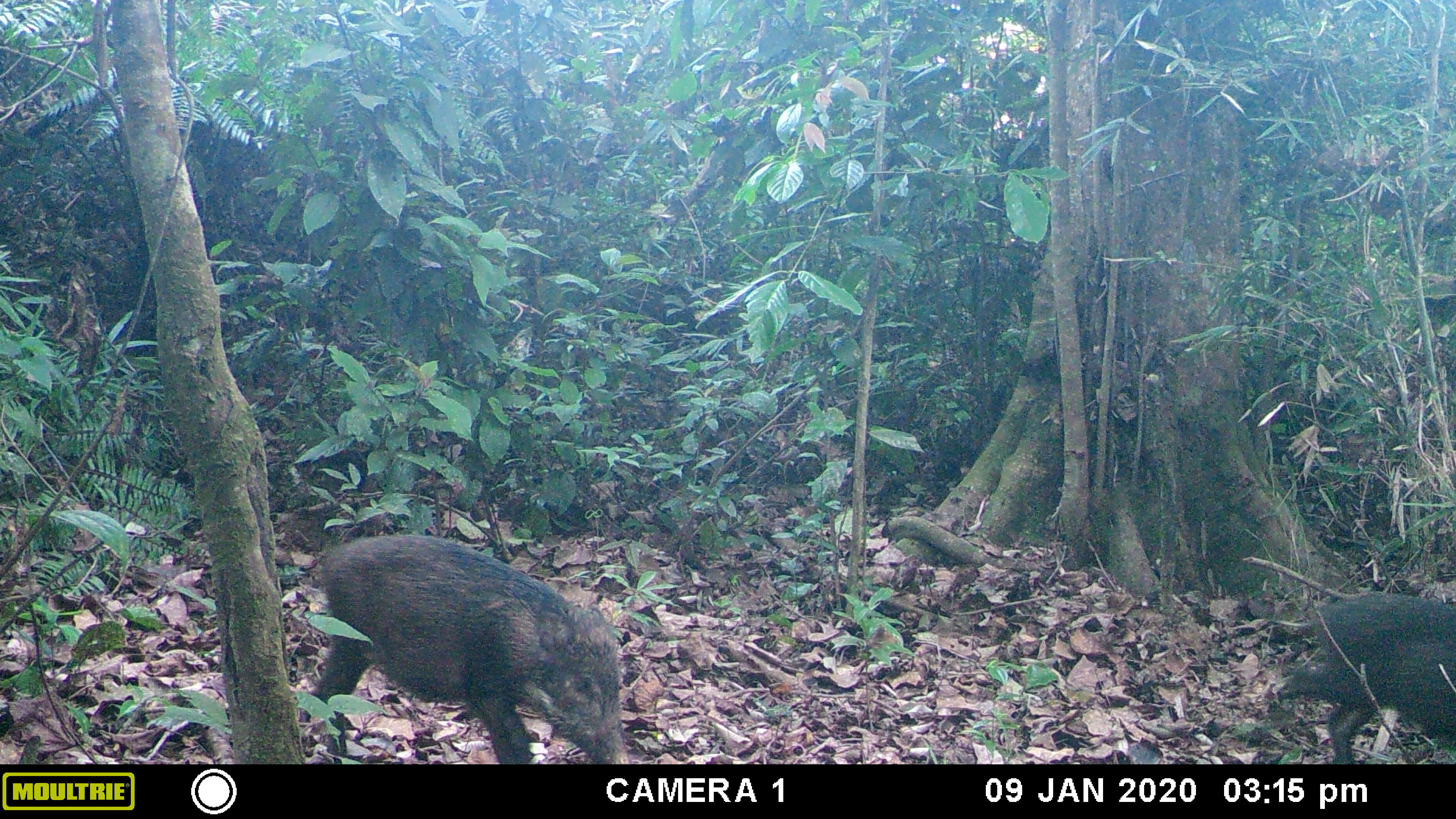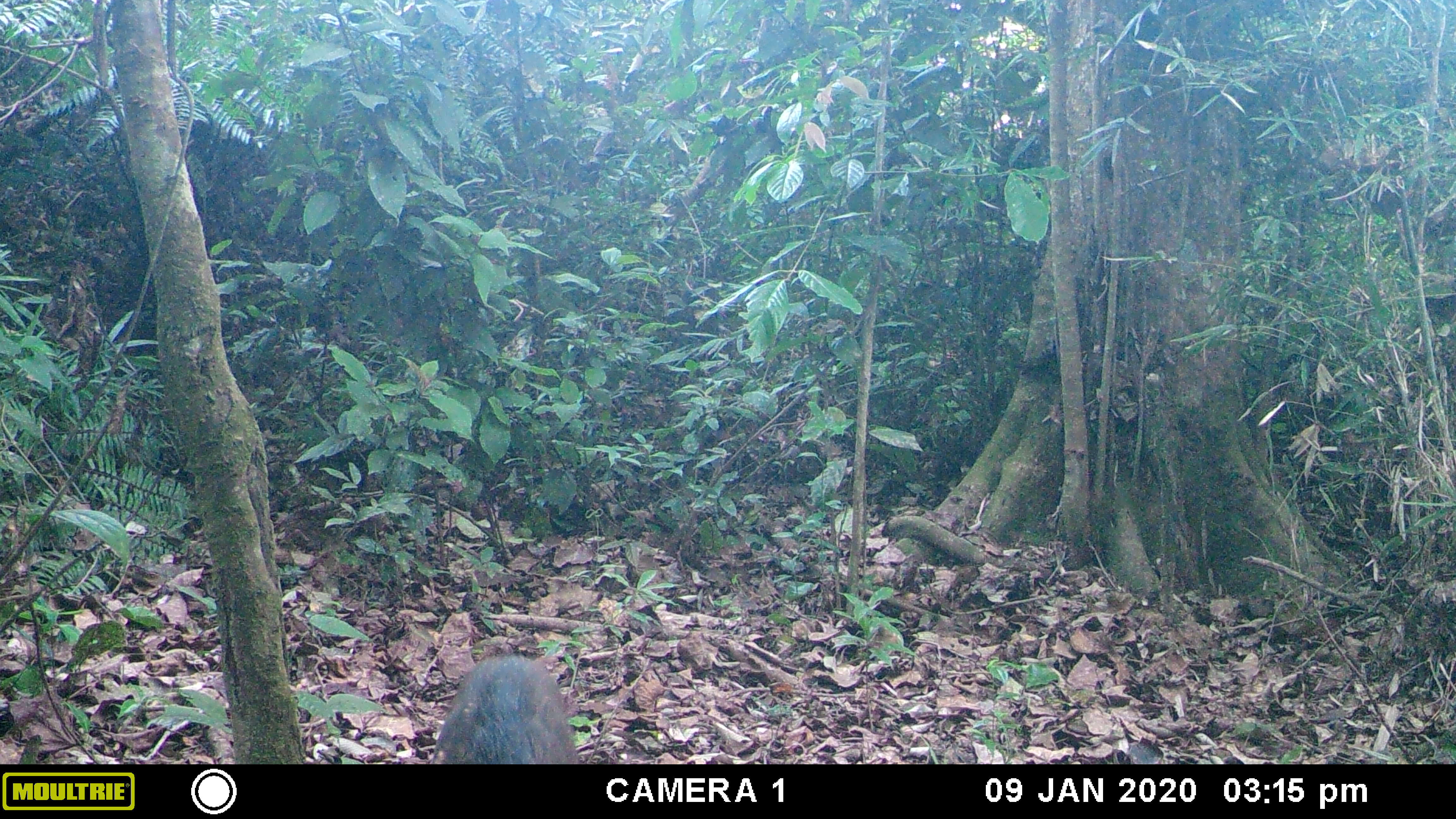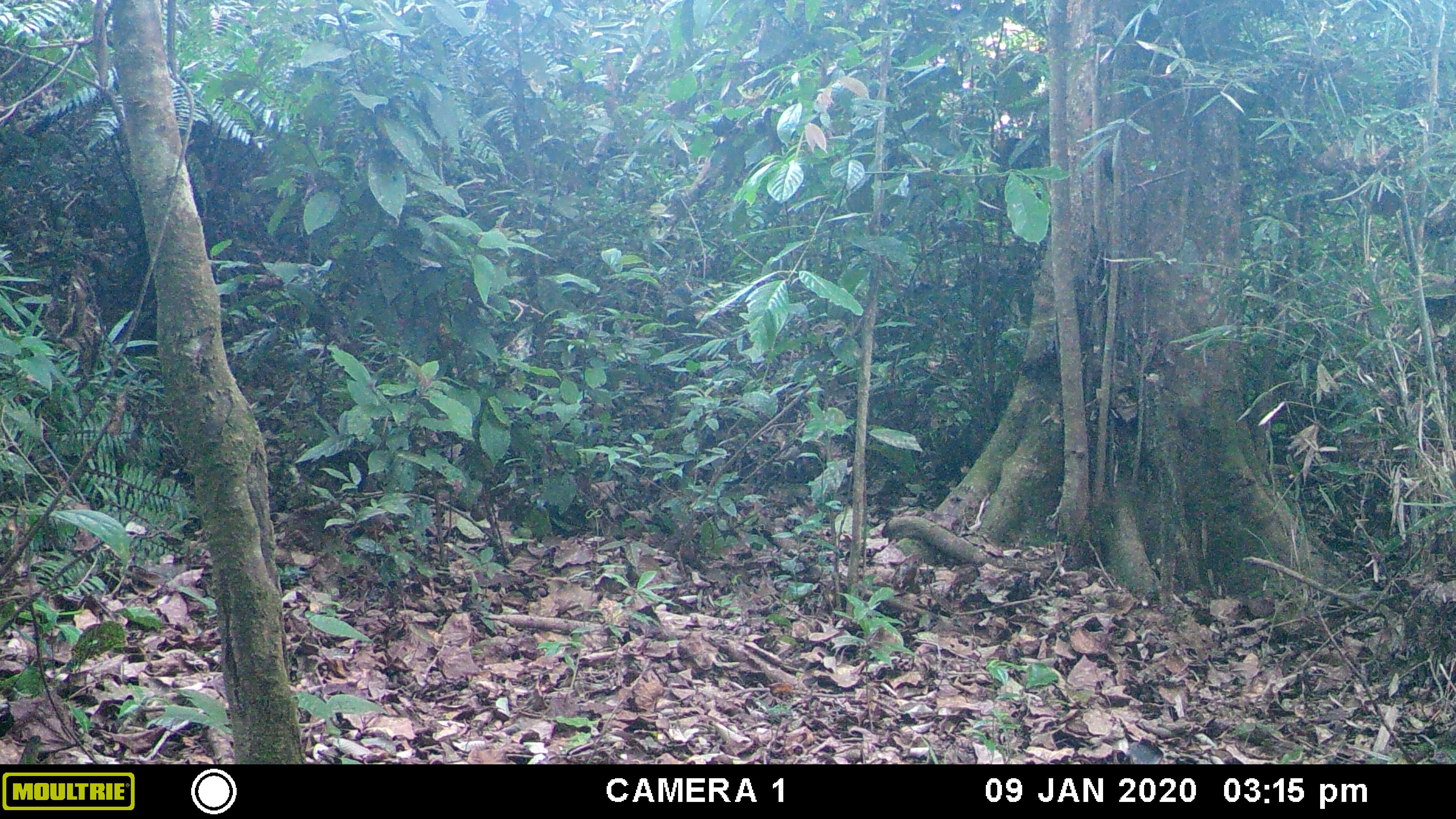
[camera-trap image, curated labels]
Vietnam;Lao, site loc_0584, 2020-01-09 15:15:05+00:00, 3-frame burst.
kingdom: Animalia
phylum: Chordata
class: Mammalia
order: Carnivora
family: Mustelidae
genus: Martes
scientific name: Martes flavigula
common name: yellow-throated marten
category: yellow throated marten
Yellow throated marten (yellow-throated marten) (Martes flavigula). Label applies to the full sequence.